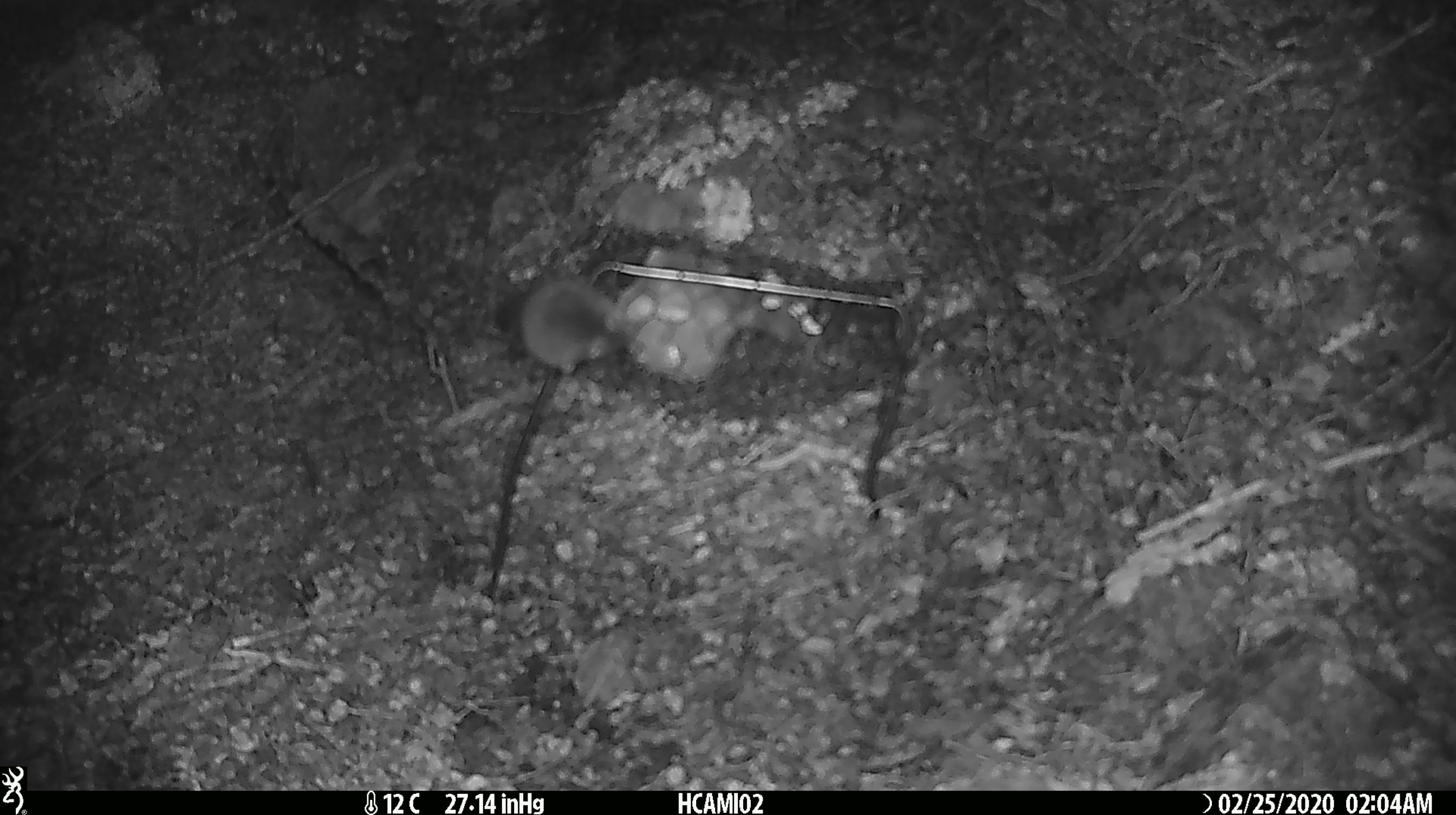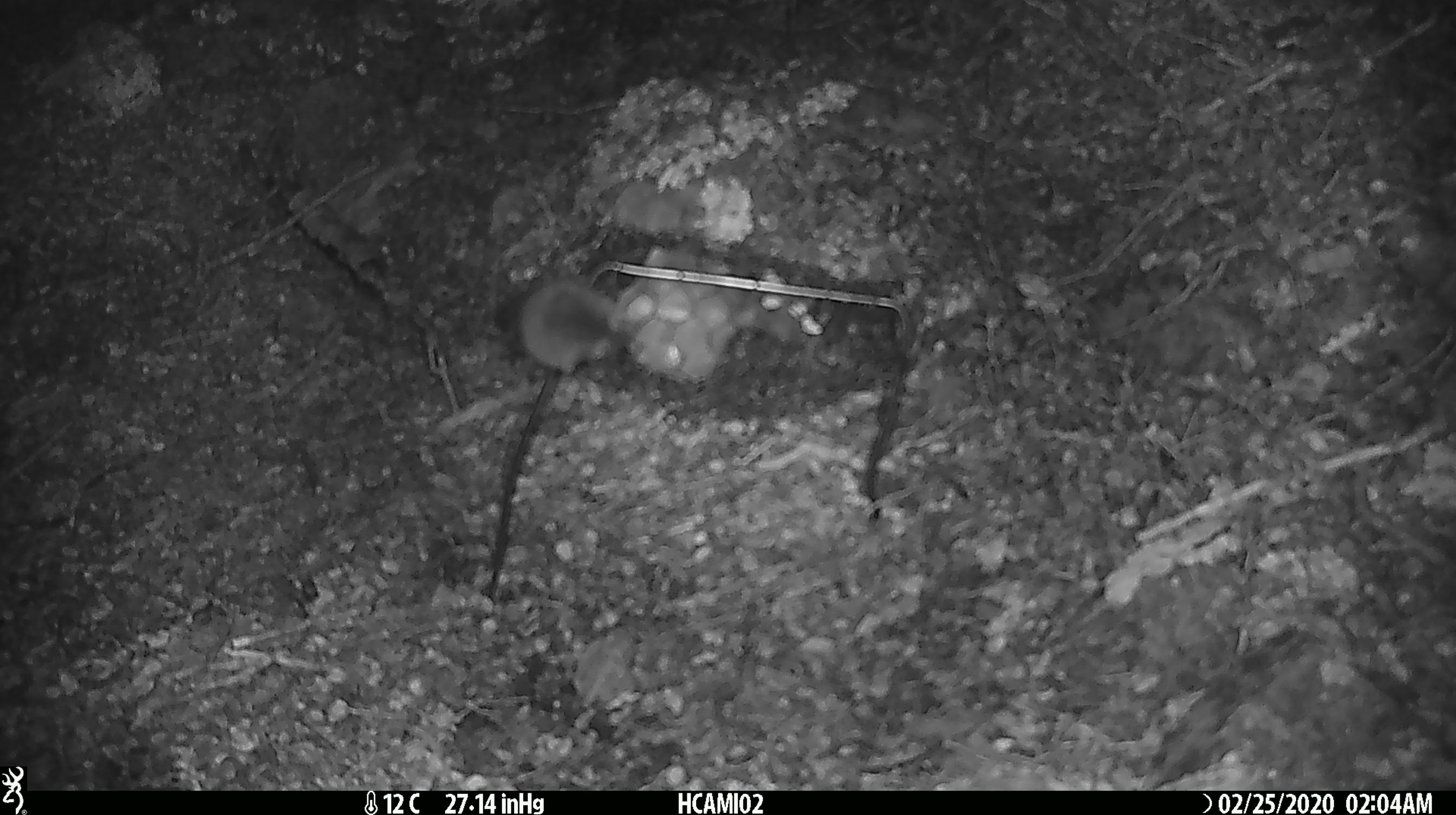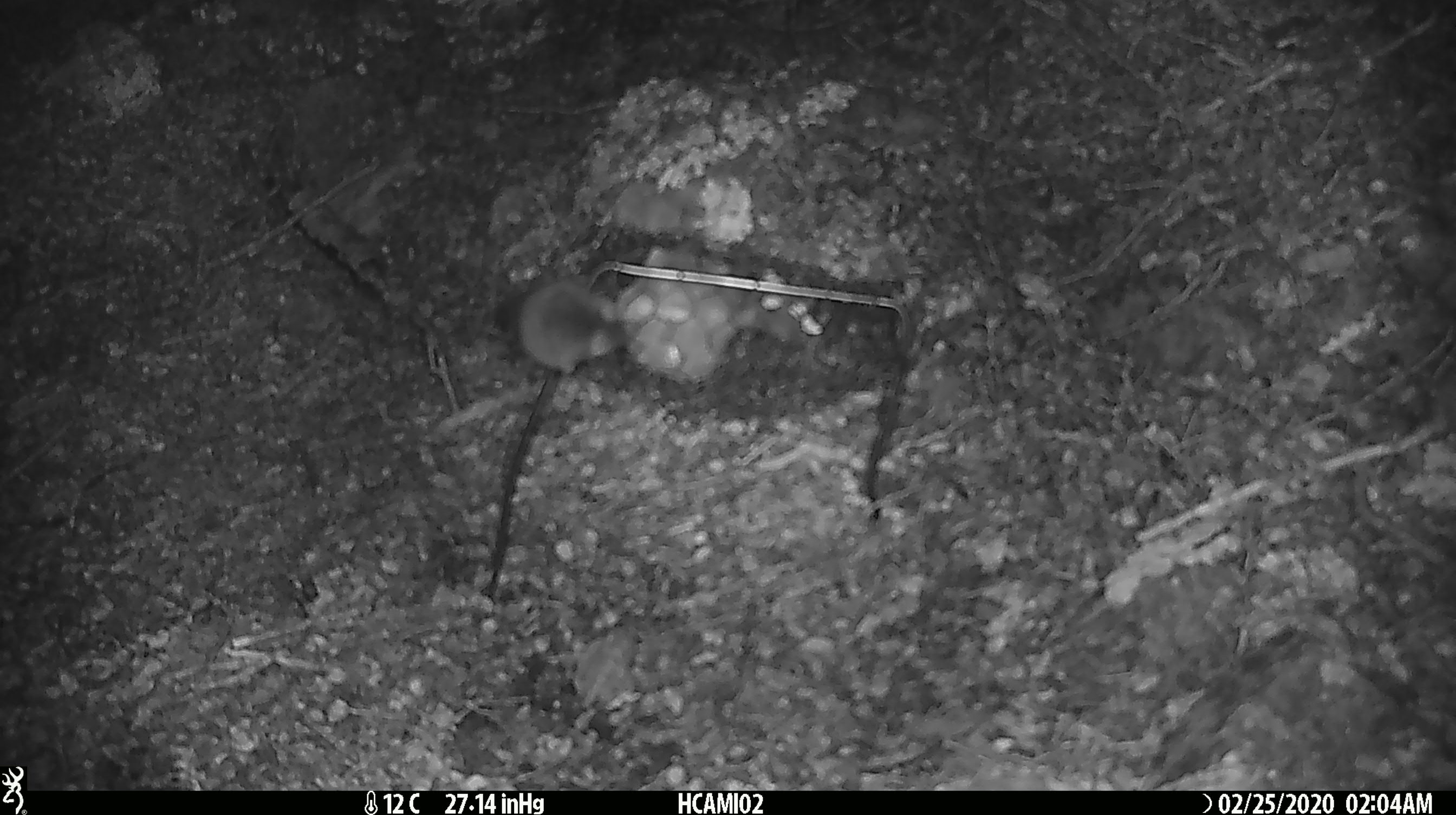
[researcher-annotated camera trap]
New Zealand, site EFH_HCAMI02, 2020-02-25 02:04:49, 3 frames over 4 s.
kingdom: Animalia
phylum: Chordata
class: Mammalia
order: Rodentia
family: Muridae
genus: Mus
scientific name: Mus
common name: mouse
Mouse (Mus).